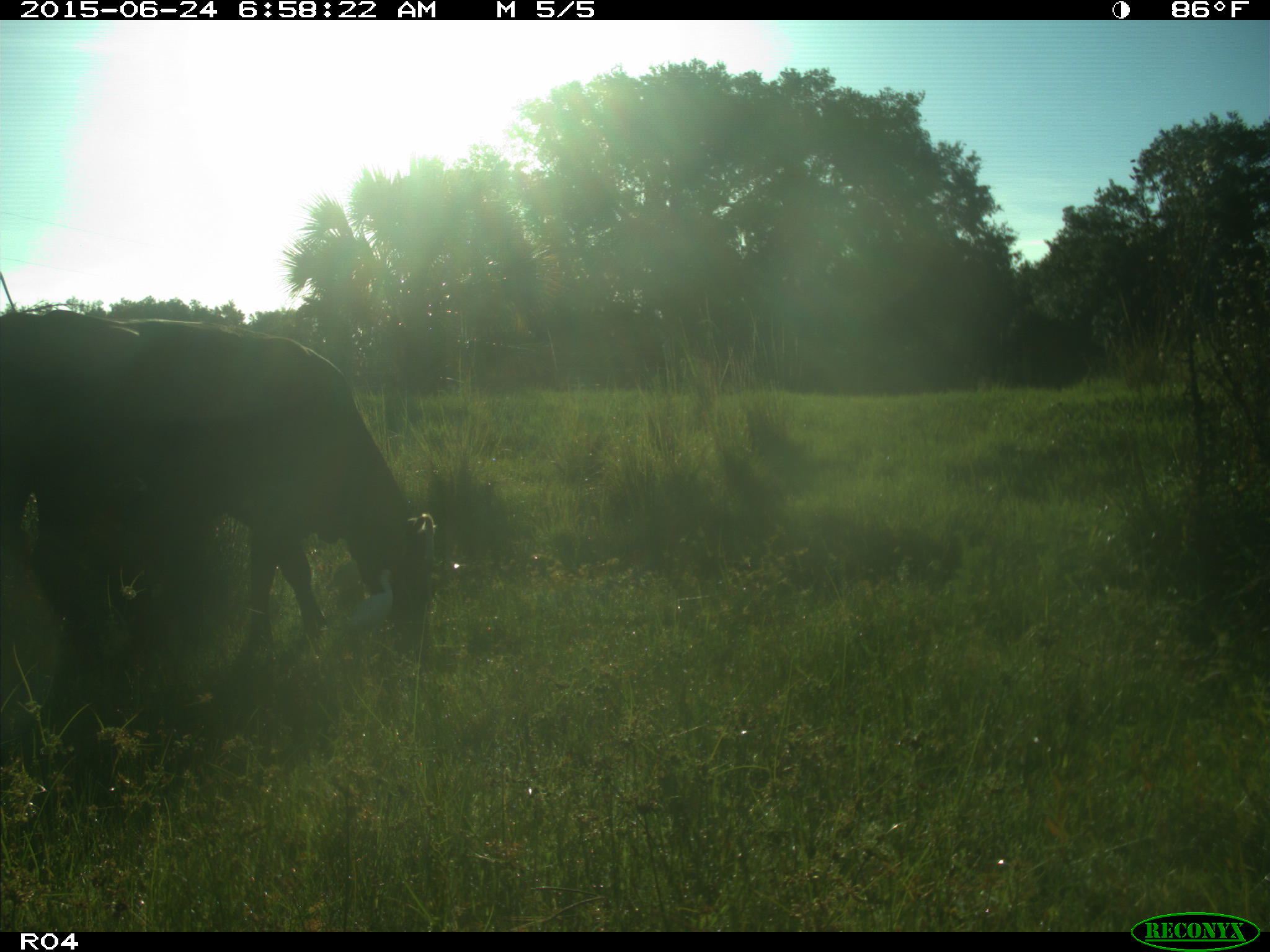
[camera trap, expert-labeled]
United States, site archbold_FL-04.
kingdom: Animalia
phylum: Chordata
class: Mammalia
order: Artiodactyla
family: Bovidae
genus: Bos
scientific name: Bos taurus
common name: domestic cow